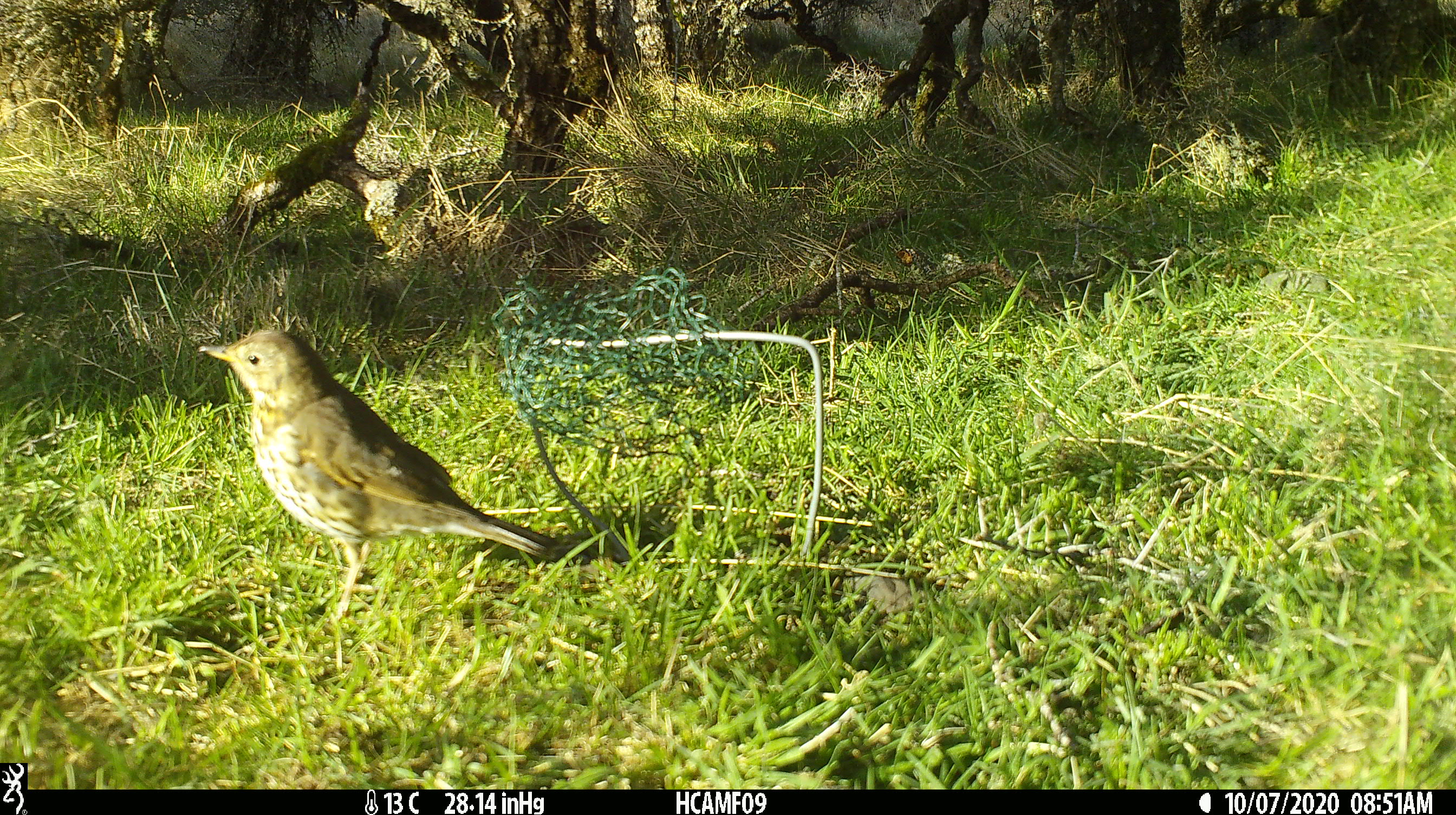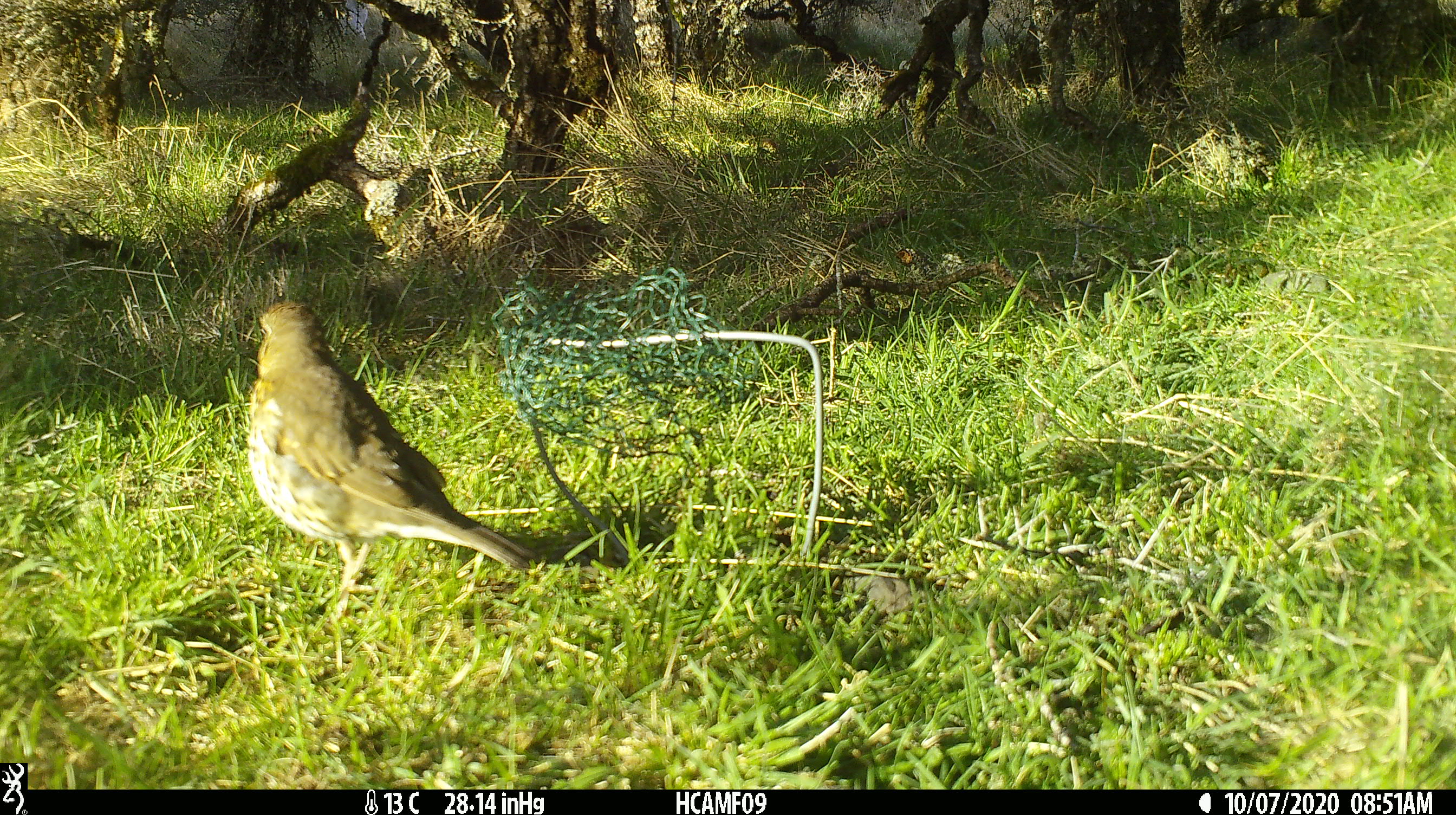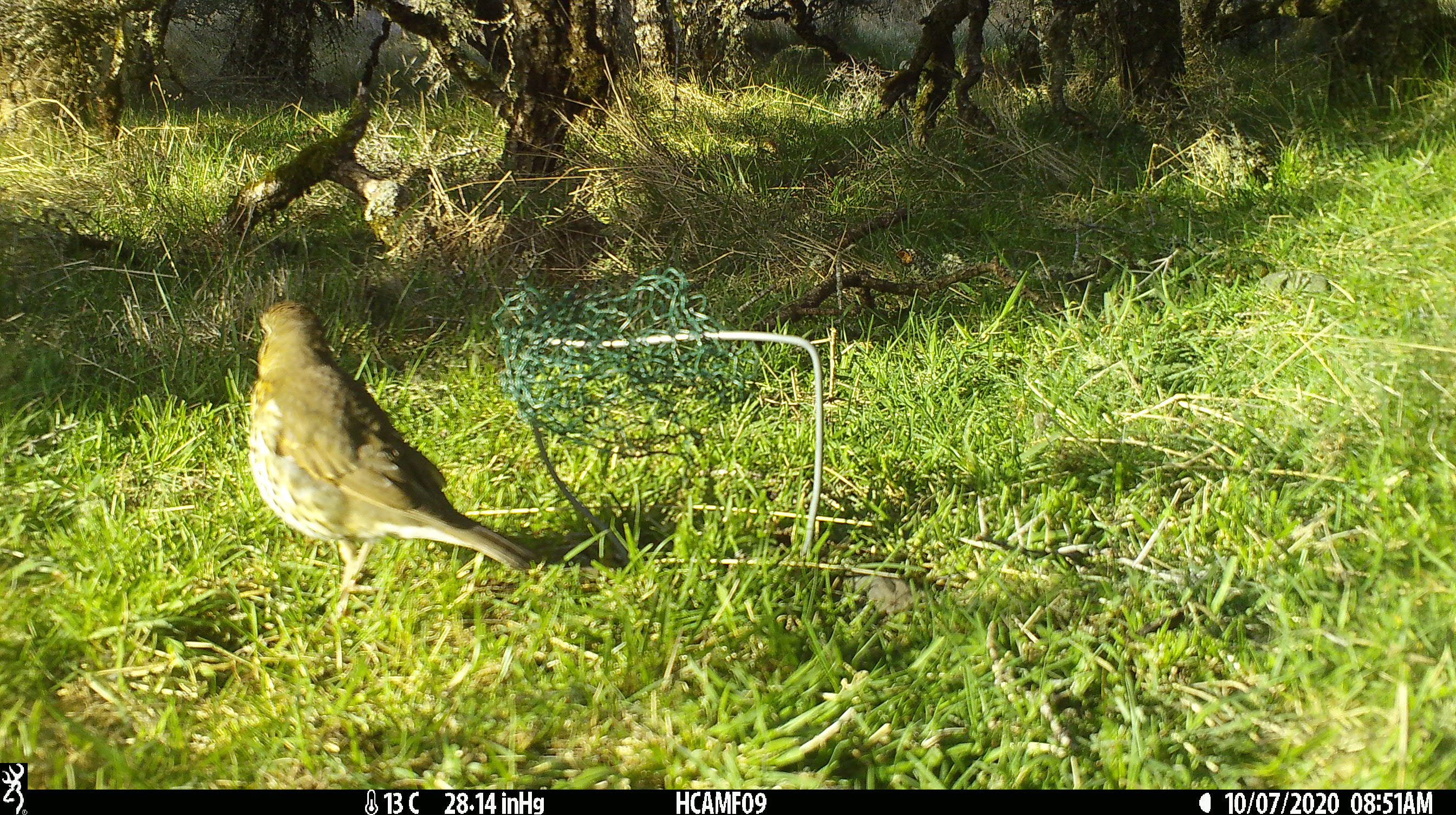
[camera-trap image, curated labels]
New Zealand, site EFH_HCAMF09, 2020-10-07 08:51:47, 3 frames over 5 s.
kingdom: Animalia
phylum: Chordata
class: Aves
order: Passeriformes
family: Turdidae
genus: Turdus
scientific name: Turdus philomelos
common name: song thrush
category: thrush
Thrush (song thrush) (Turdus philomelos).